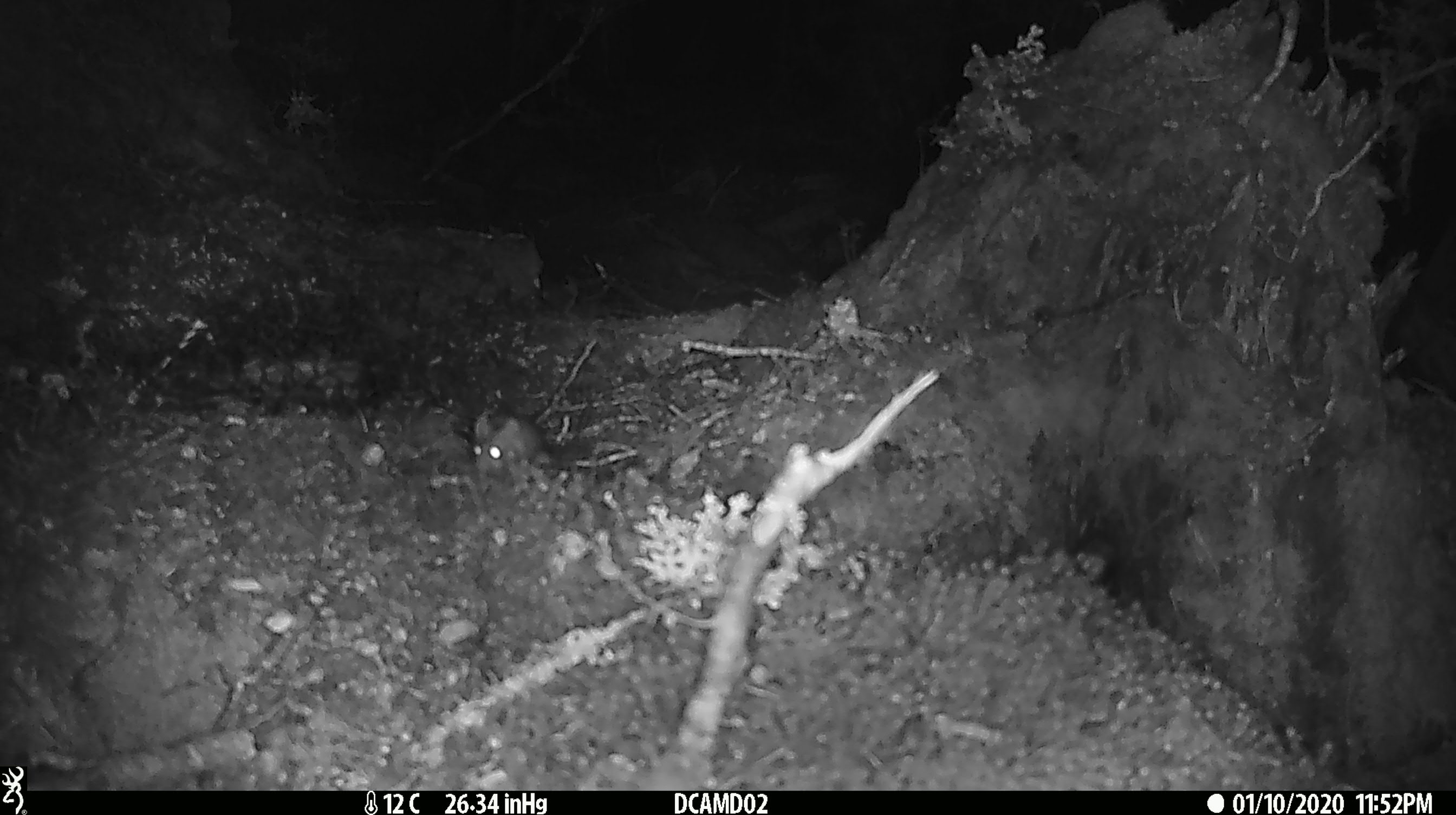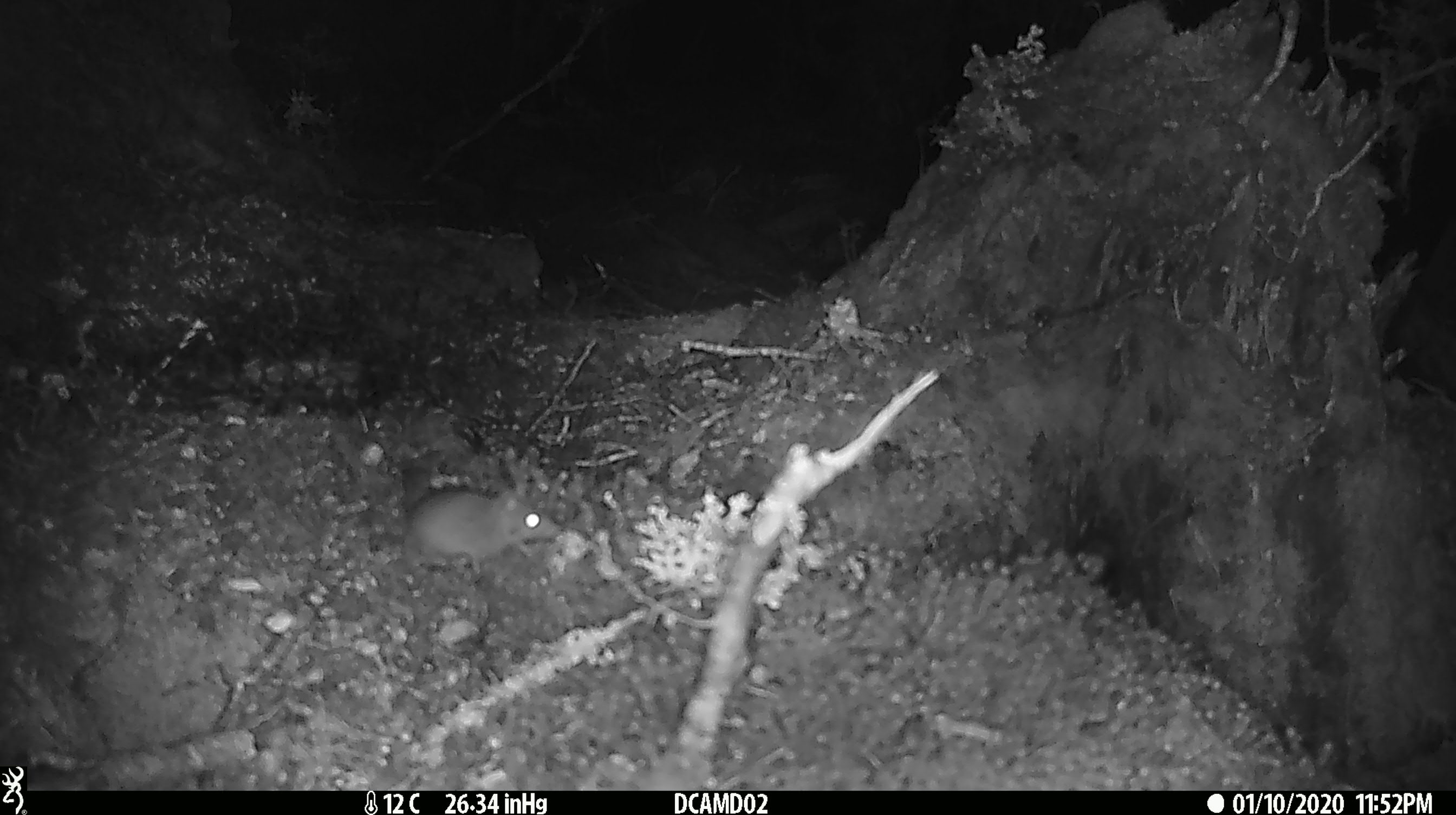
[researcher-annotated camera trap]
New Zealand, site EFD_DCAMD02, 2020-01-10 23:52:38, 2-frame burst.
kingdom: Animalia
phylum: Chordata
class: Mammalia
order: Rodentia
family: Muridae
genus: Mus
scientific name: Mus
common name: mouse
Mouse (Mus).